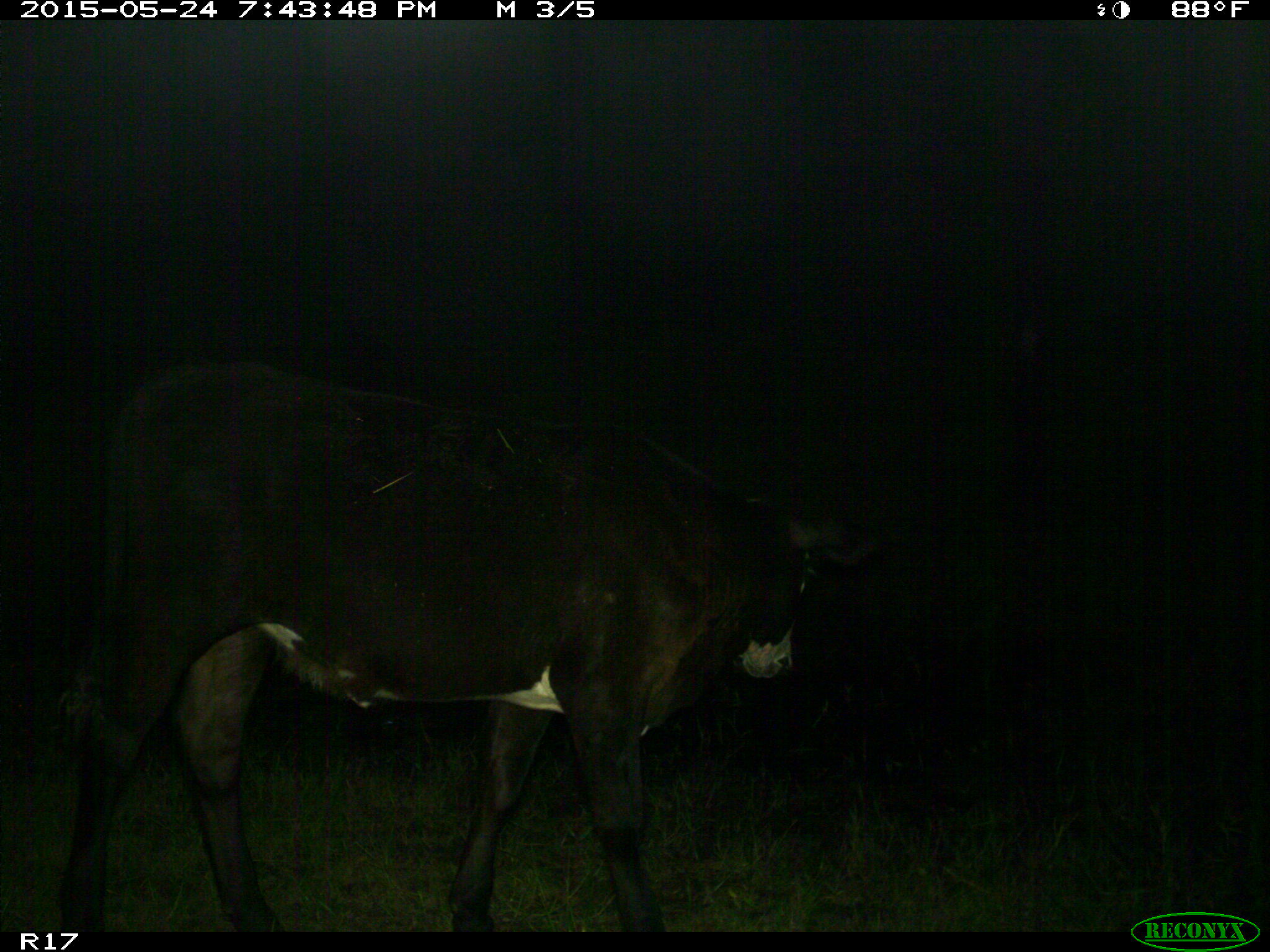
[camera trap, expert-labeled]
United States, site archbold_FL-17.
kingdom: Animalia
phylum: Chordata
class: Mammalia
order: Artiodactyla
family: Bovidae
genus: Bos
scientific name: Bos taurus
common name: domestic cow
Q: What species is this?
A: Bos taurus (domestic cow).